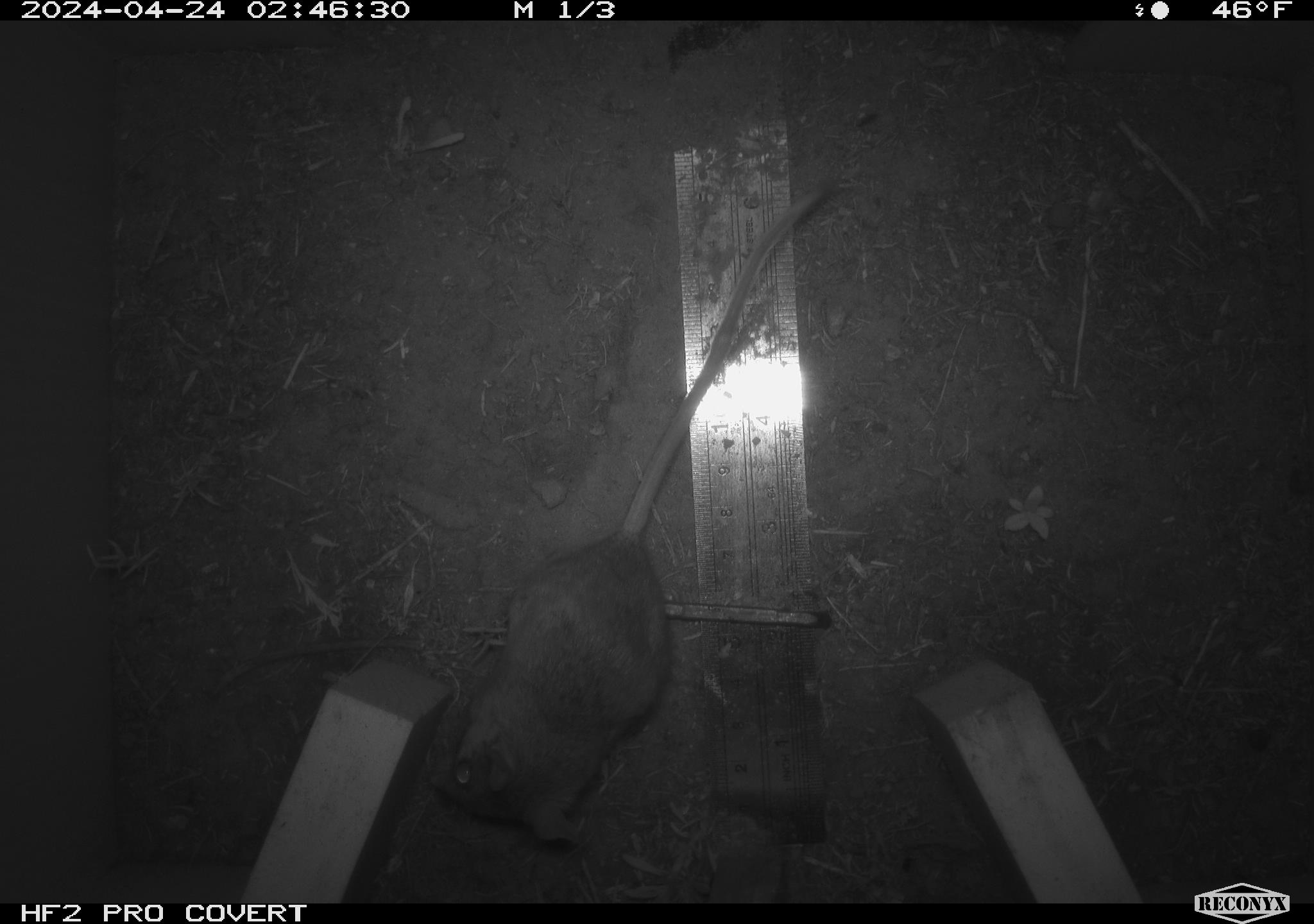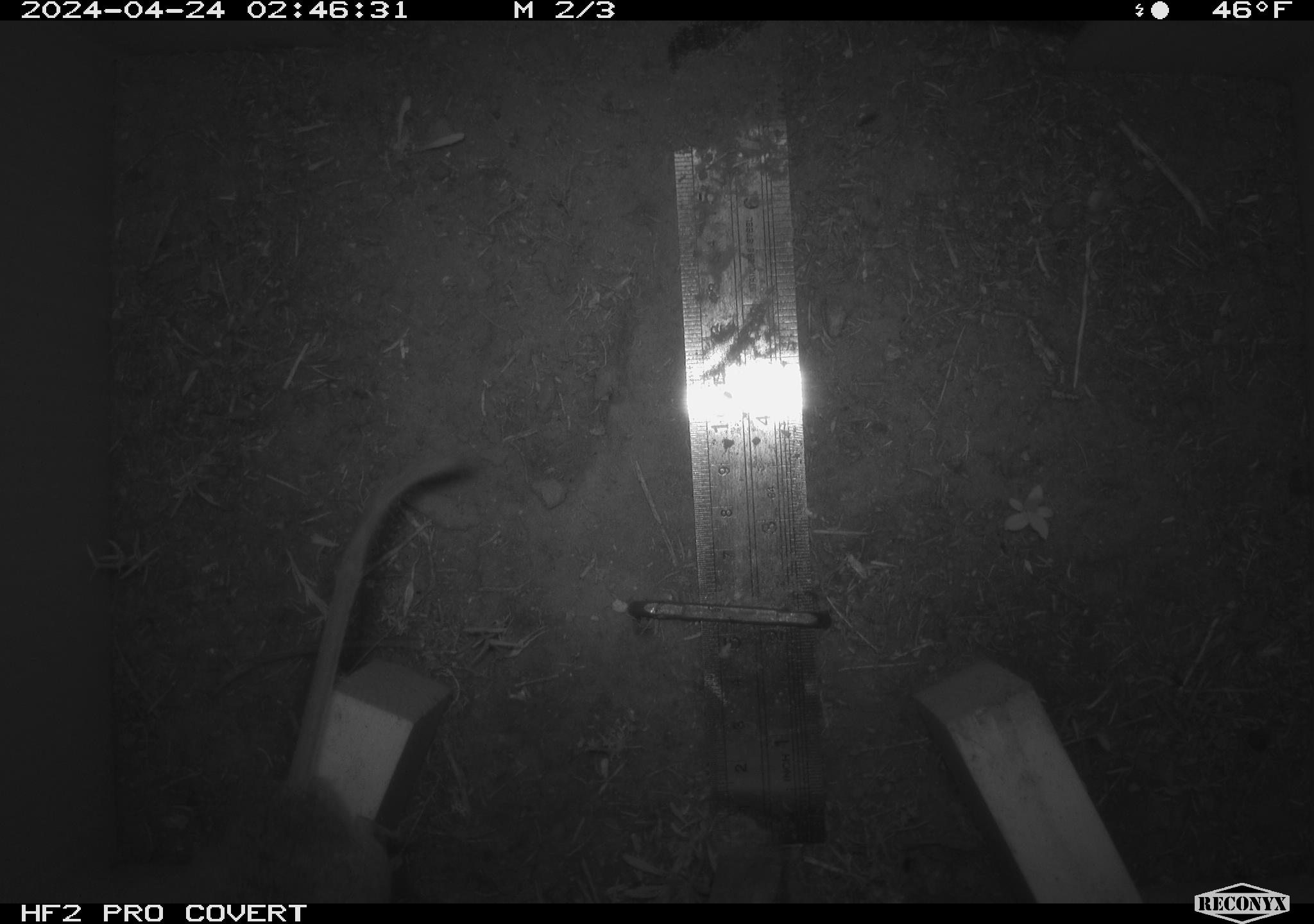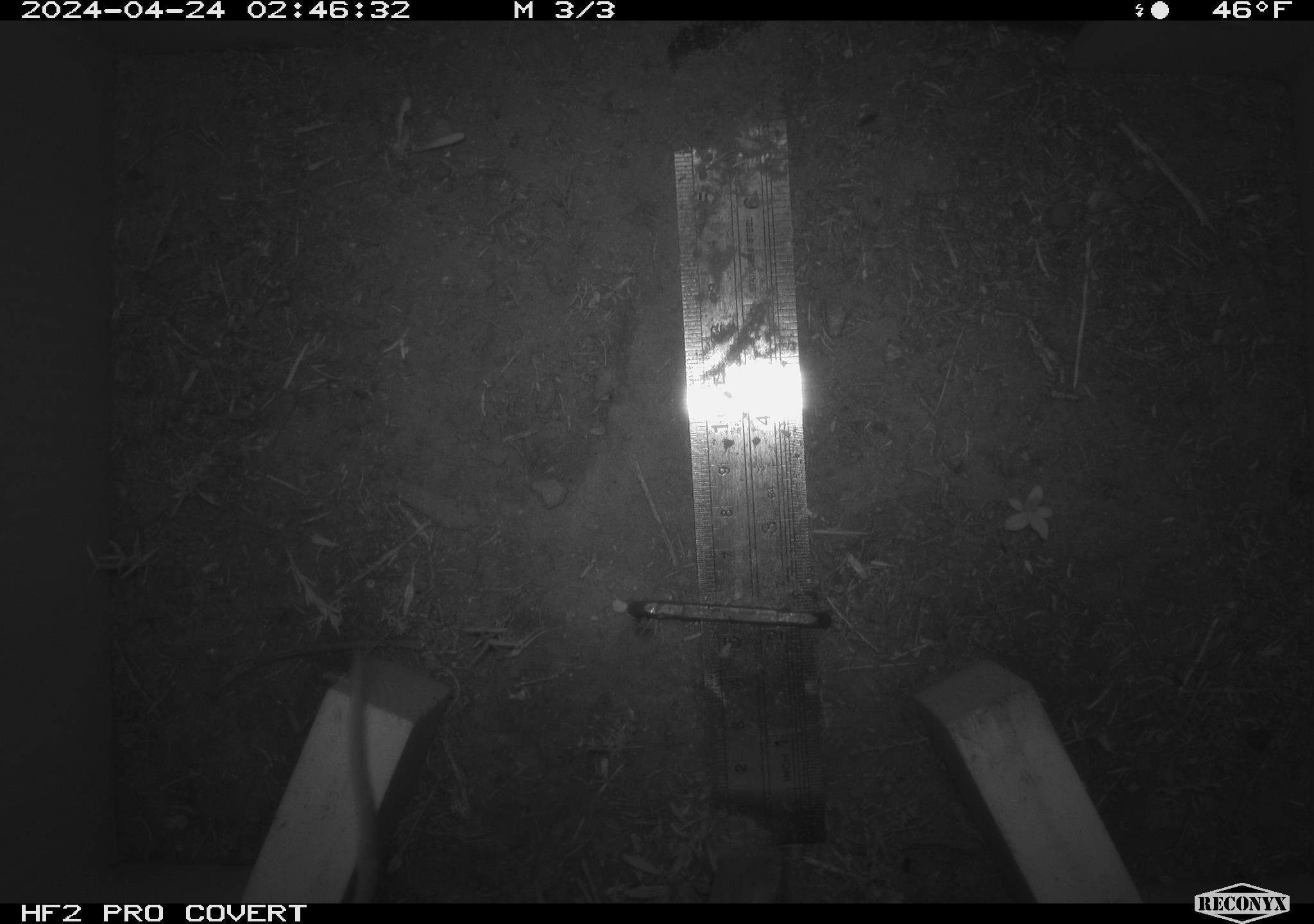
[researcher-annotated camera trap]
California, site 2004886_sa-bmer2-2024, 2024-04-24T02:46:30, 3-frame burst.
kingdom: Animalia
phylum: Chordata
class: Mammalia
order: Rodentia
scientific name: Rodentia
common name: woodrat or rat or mouse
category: woodrat or rat or mouse species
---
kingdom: Animalia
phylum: Chordata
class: Mammalia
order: Rodentia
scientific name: Rodentia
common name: mouse species